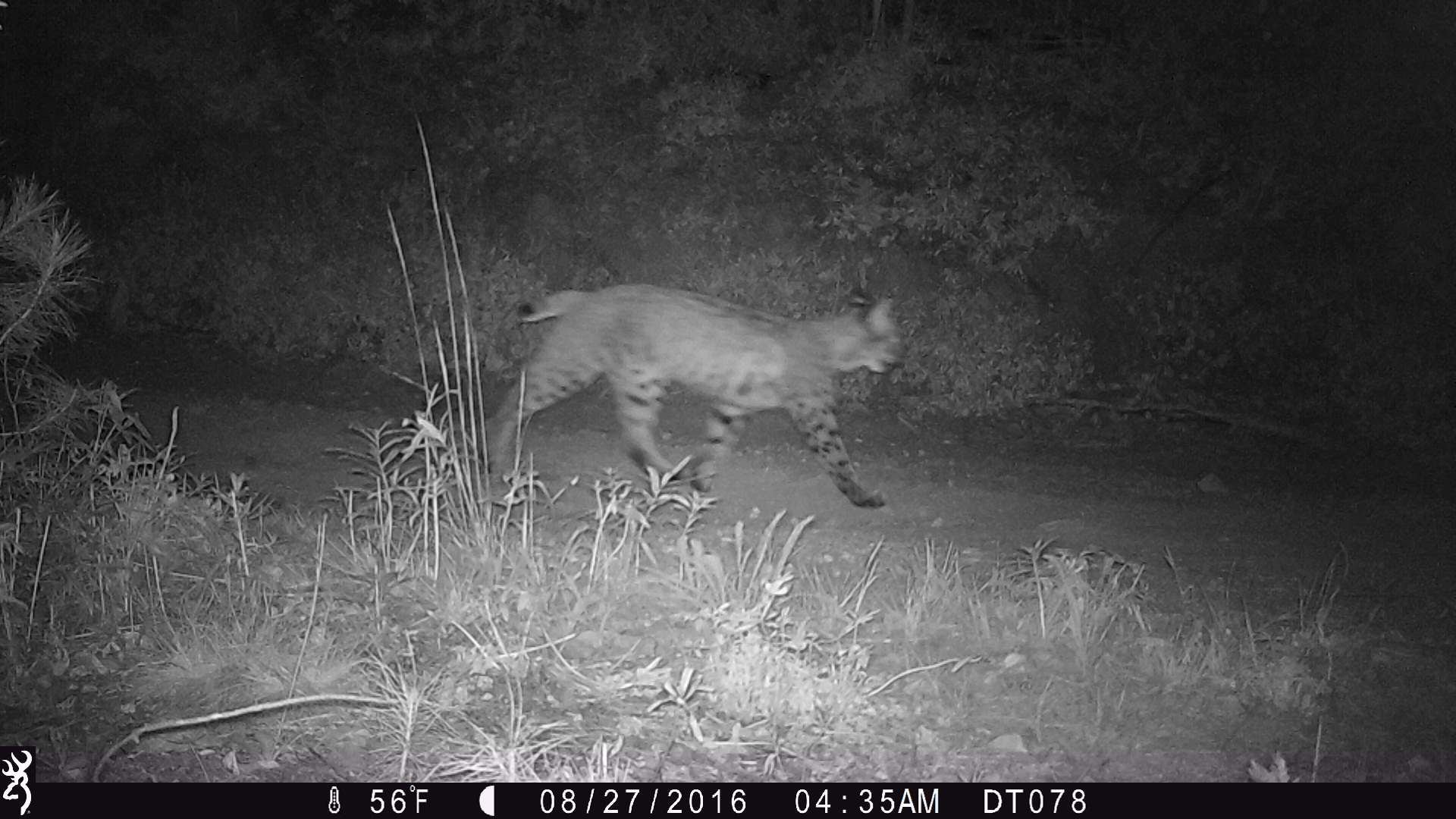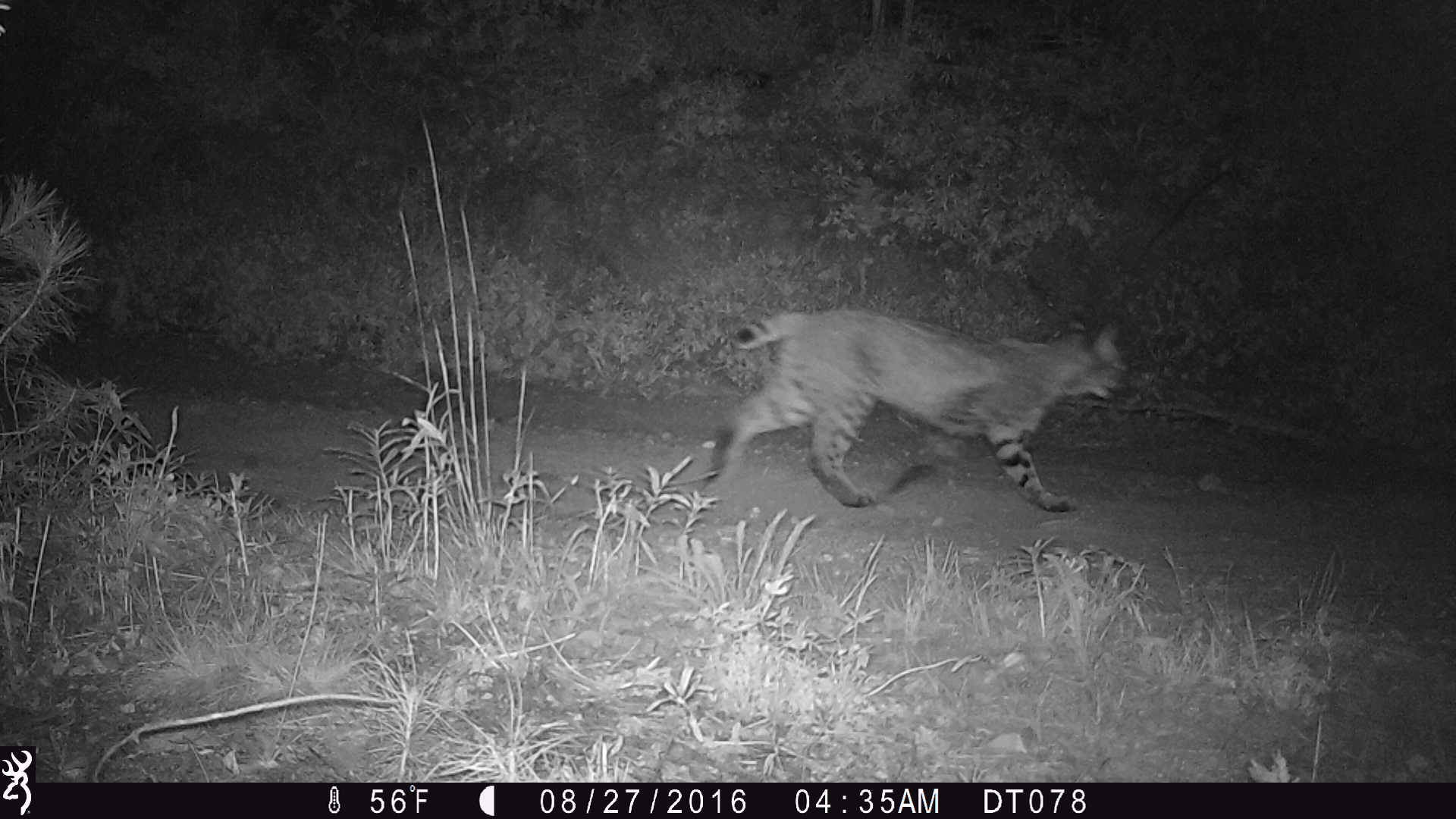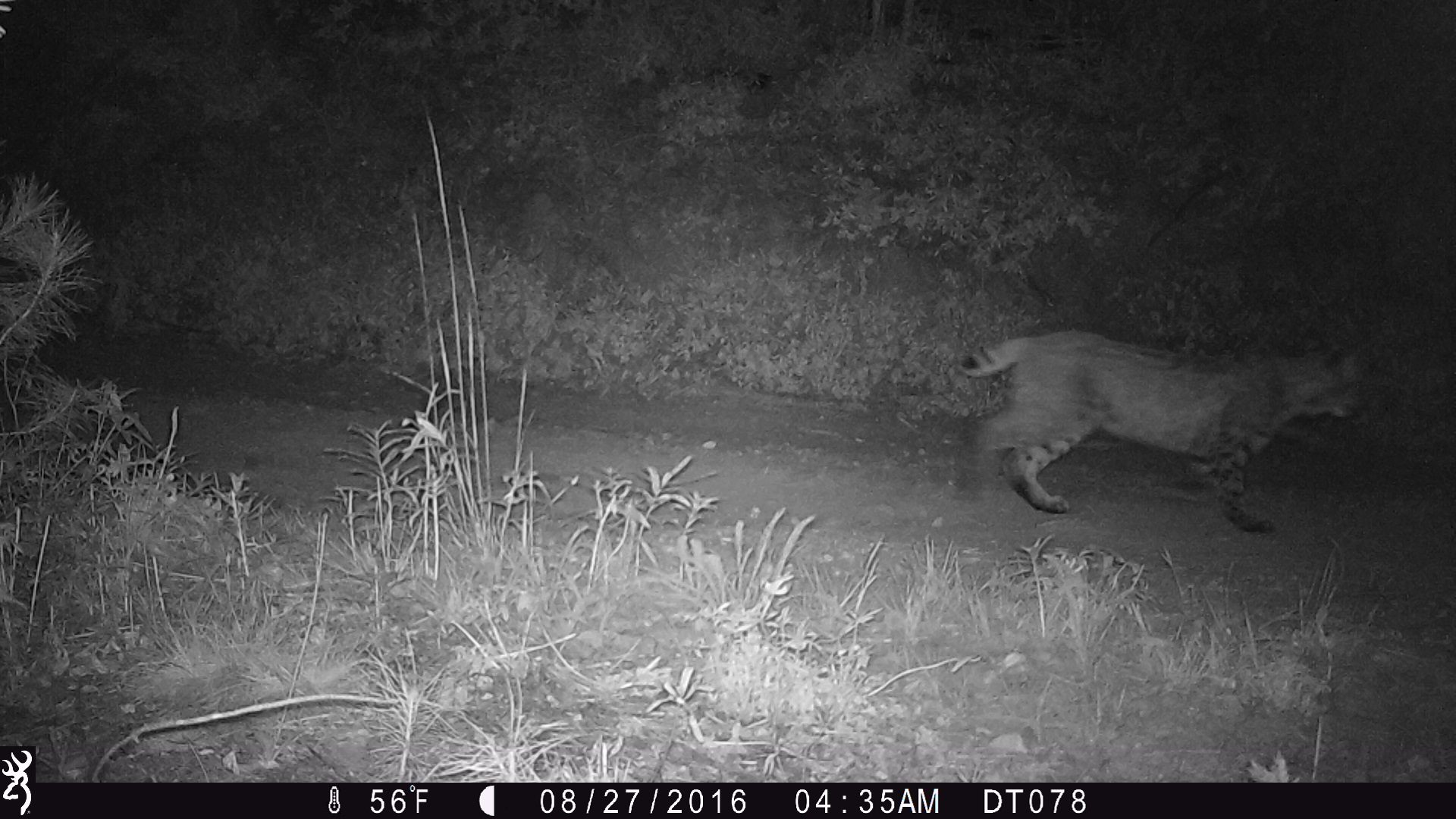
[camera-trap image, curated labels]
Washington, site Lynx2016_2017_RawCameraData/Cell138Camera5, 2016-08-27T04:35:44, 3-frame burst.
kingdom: Animalia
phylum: Chordata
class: Mammalia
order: Carnivora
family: Felidae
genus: Lynx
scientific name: Lynx rufus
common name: bobcat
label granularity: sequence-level